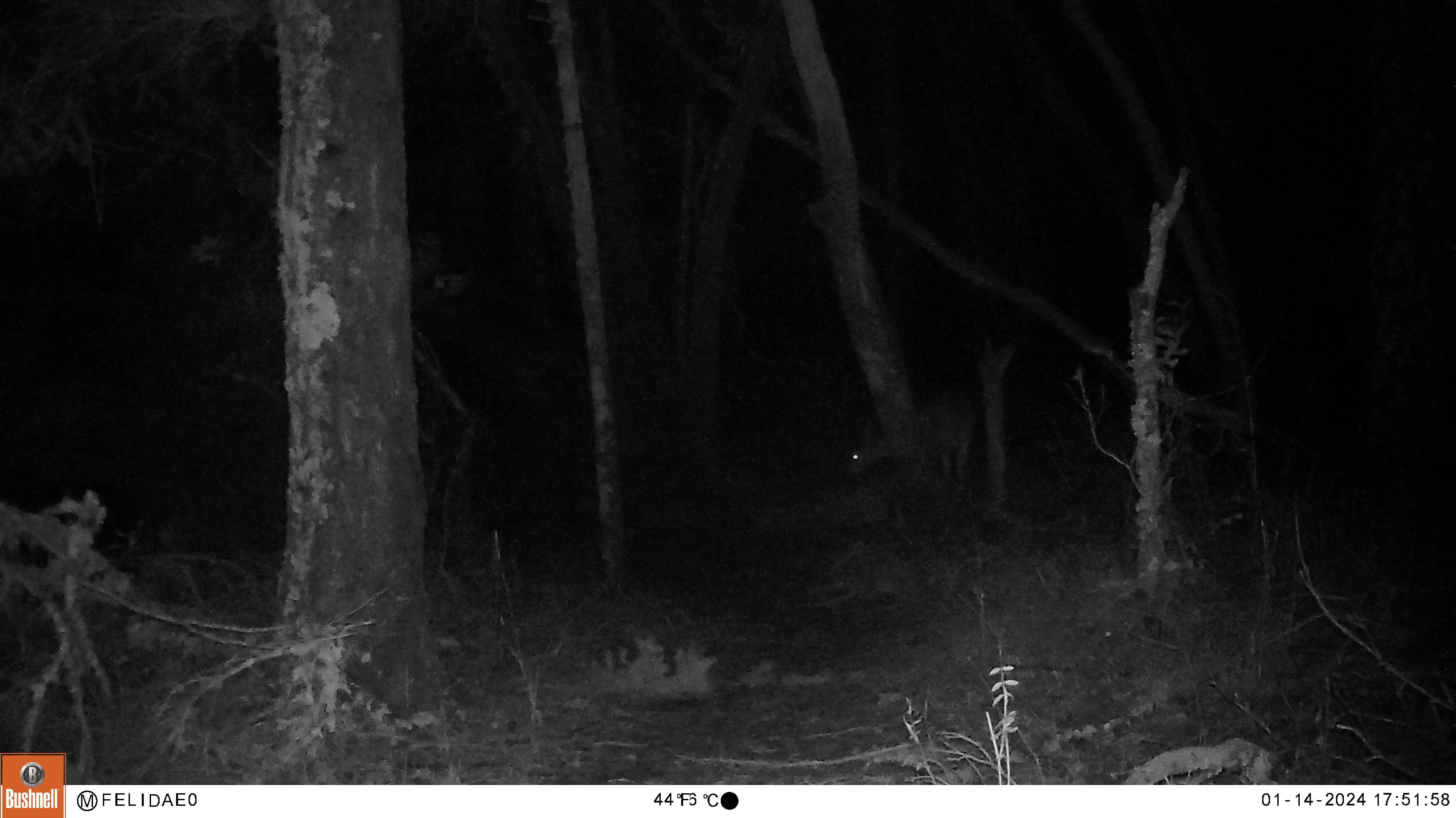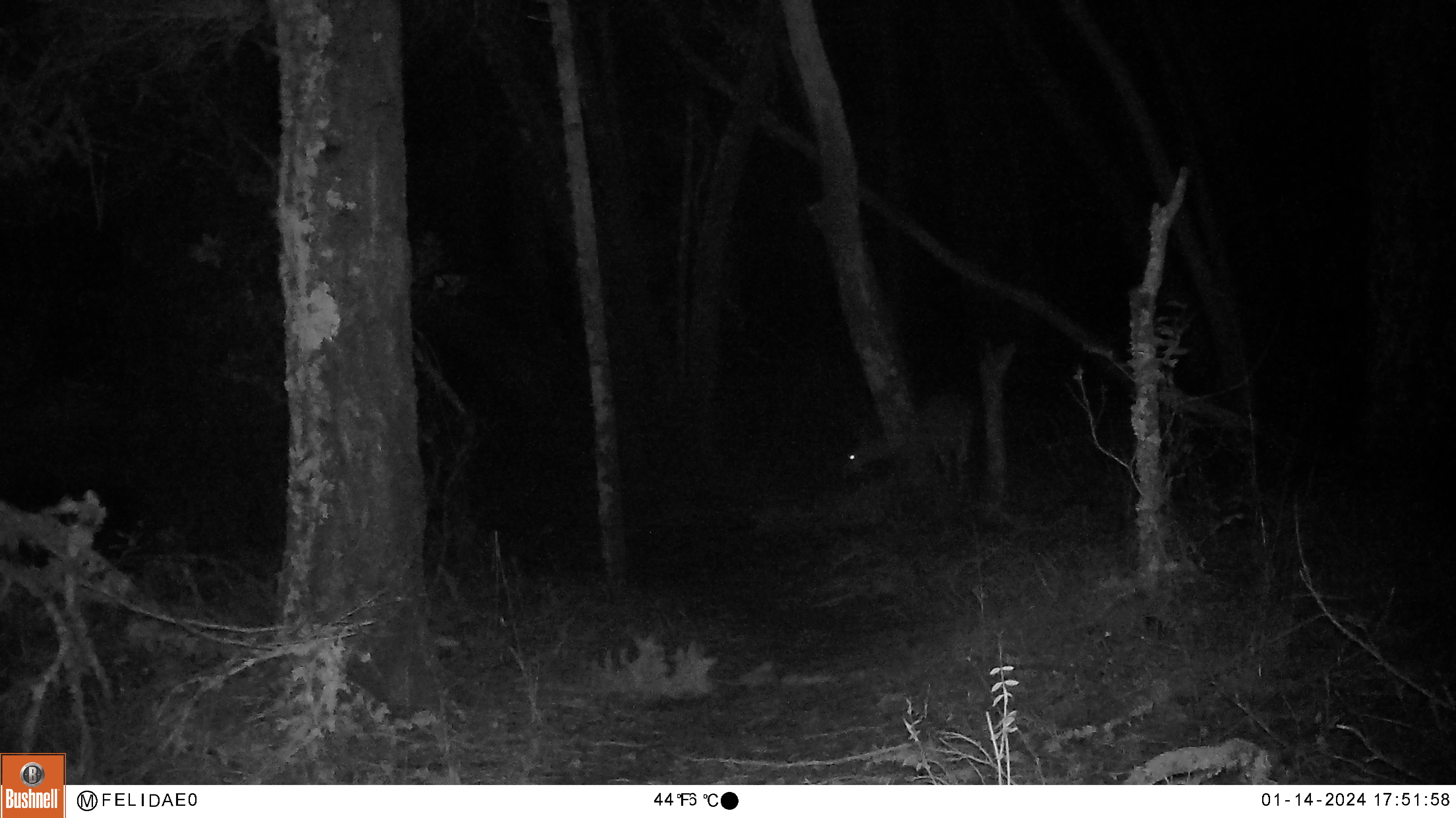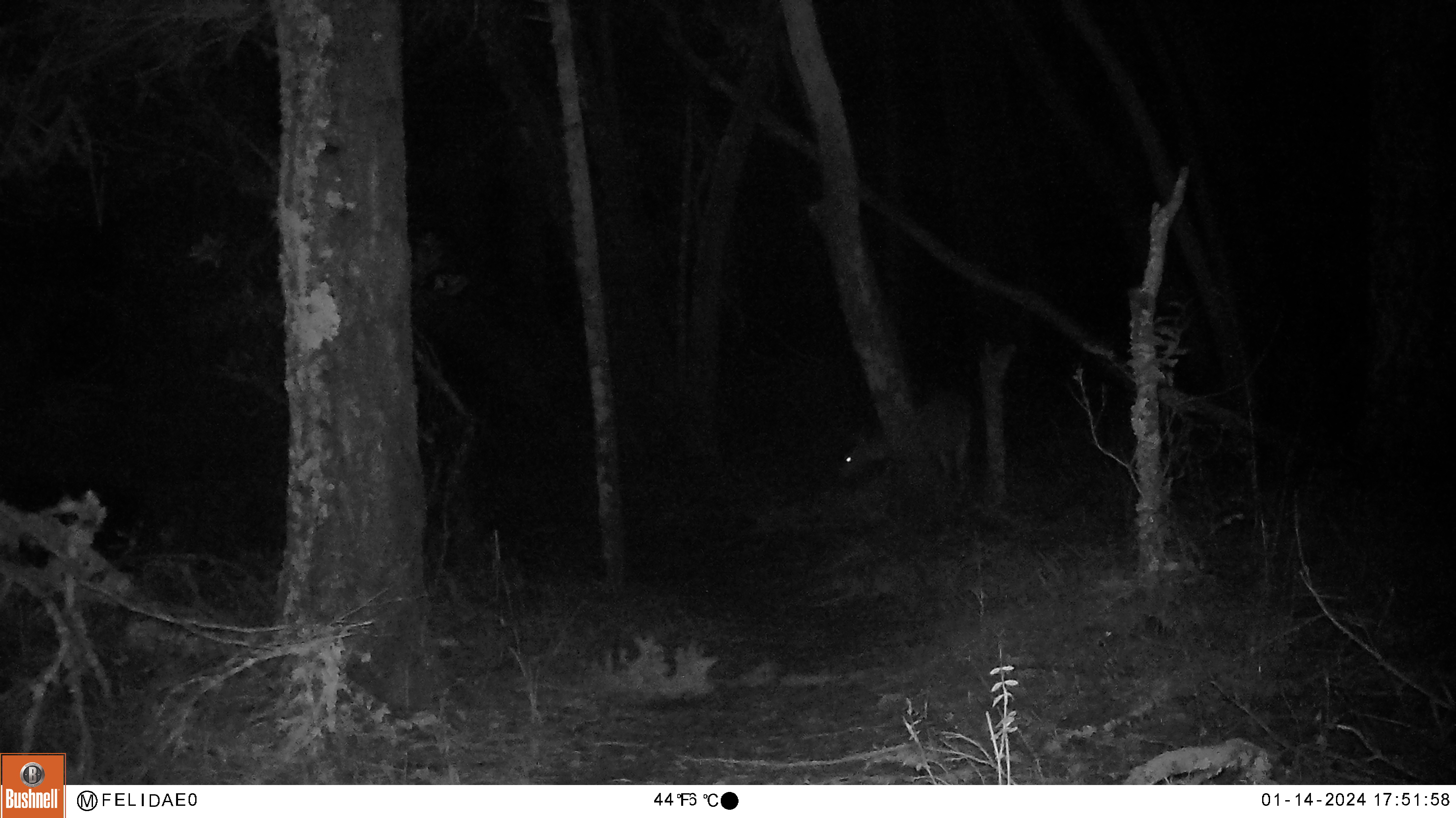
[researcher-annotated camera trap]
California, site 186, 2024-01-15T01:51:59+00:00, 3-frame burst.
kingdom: Animalia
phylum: Chordata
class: Mammalia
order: Artiodactyla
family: Cervidae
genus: Odocoileus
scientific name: Odocoileus hemionus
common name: mule deer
Mule deer (Odocoileus hemionus).